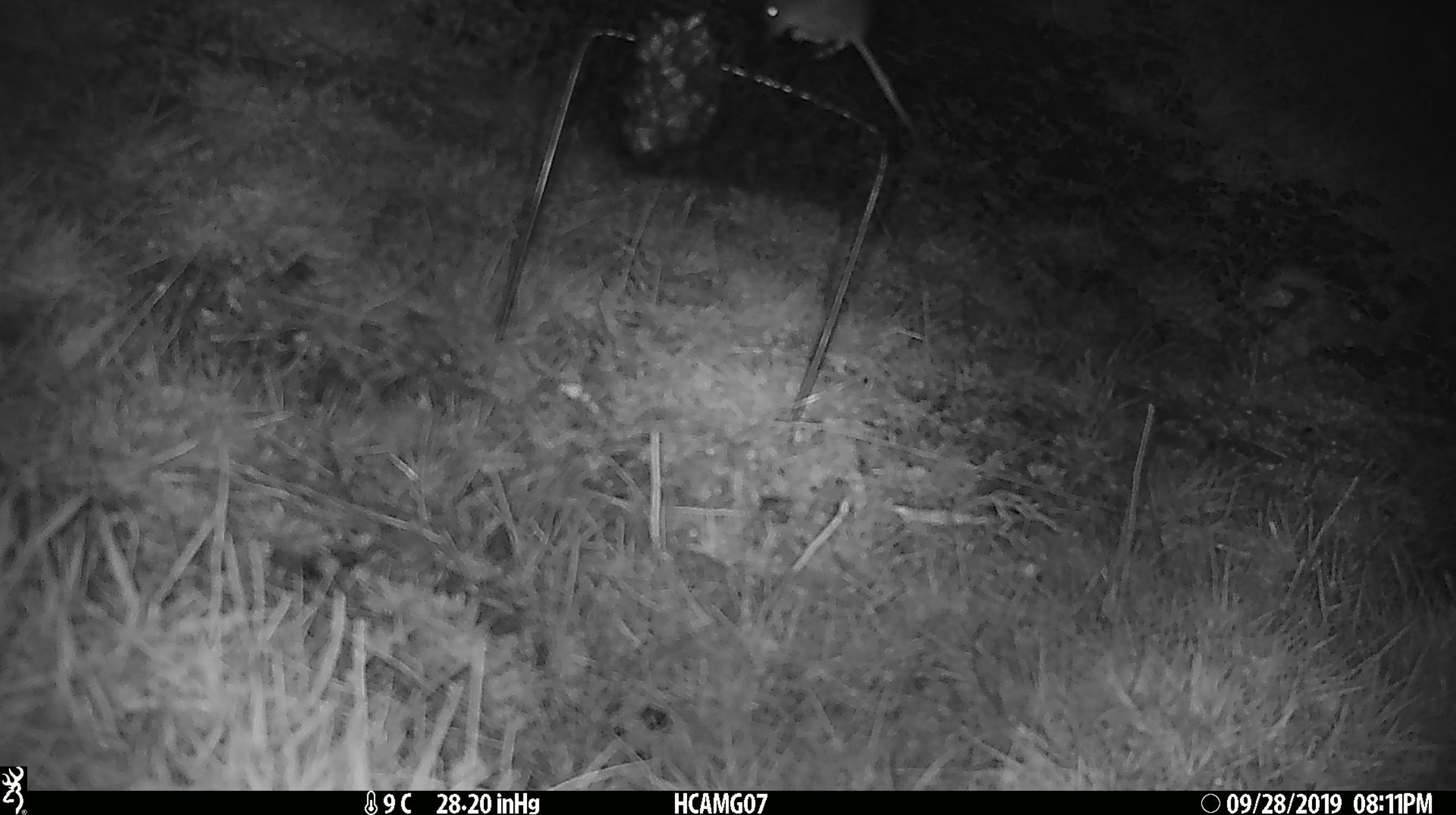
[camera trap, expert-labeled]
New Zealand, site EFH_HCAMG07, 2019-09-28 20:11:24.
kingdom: Animalia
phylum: Chordata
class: Mammalia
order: Rodentia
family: Muridae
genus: Mus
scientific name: Mus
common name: mouse